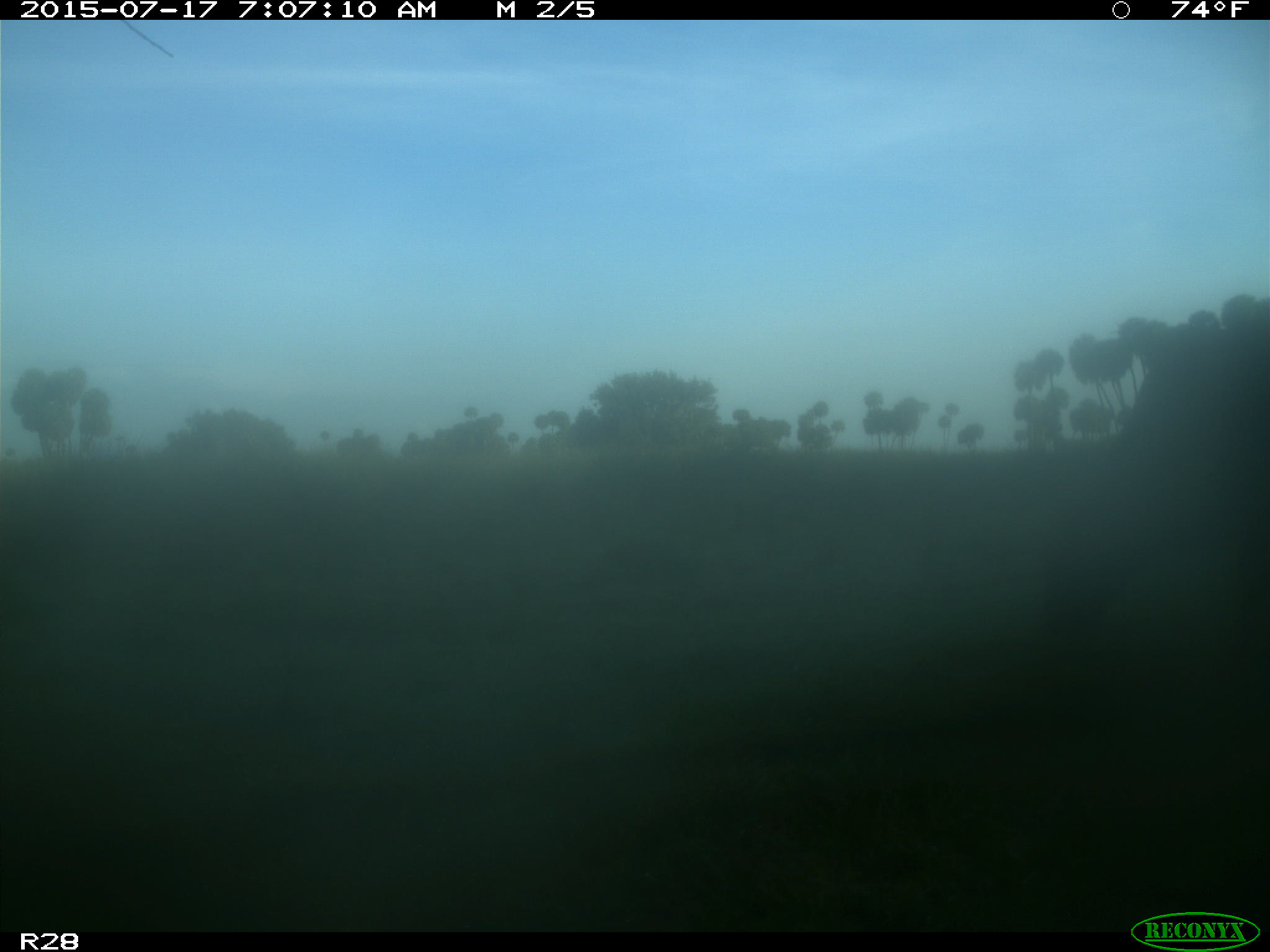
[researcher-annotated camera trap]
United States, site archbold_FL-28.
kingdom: Animalia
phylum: Chordata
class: Mammalia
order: Artiodactyla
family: Bovidae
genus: Bos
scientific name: Bos taurus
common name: domestic cow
Bos taurus (domestic cow).